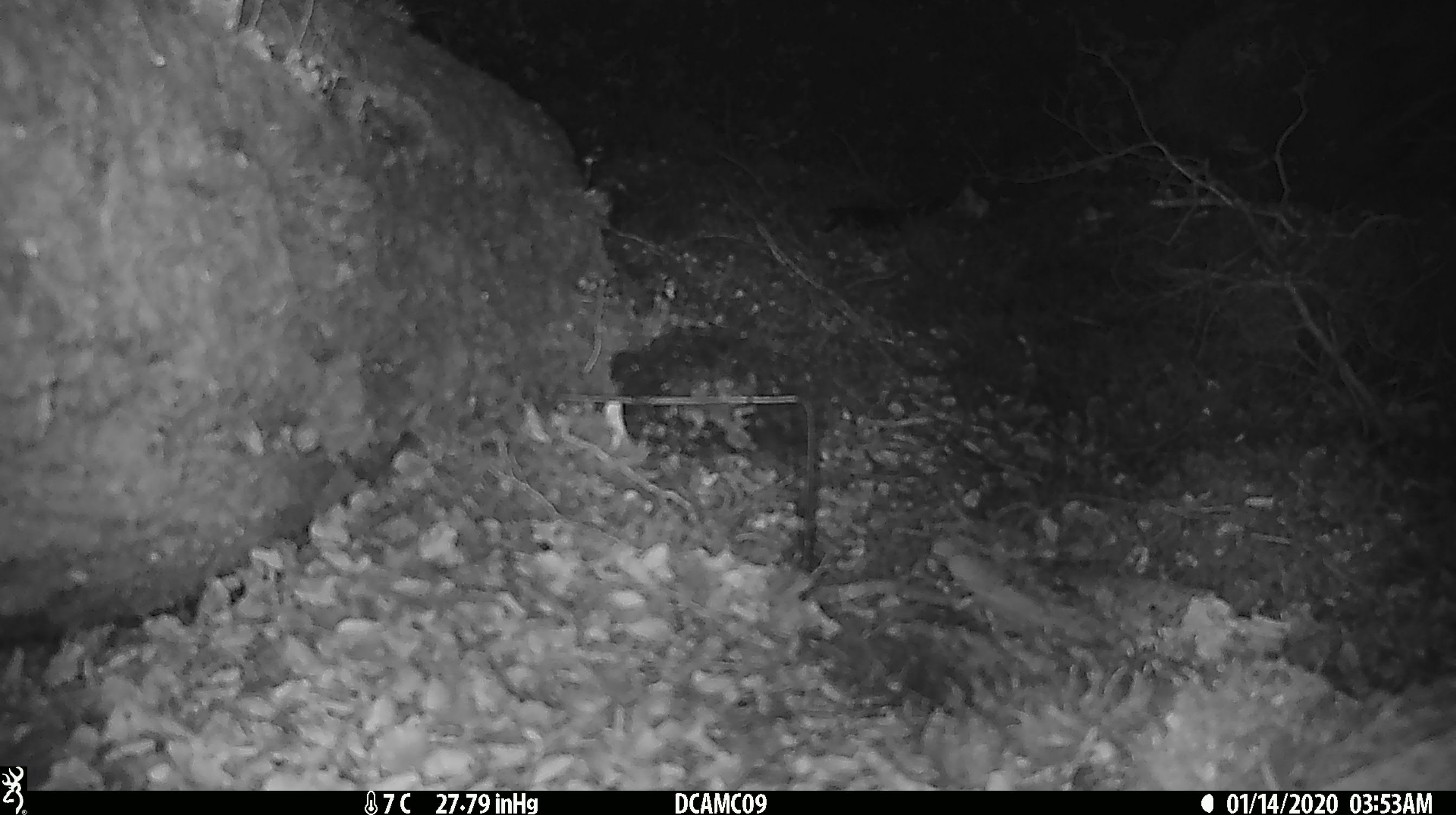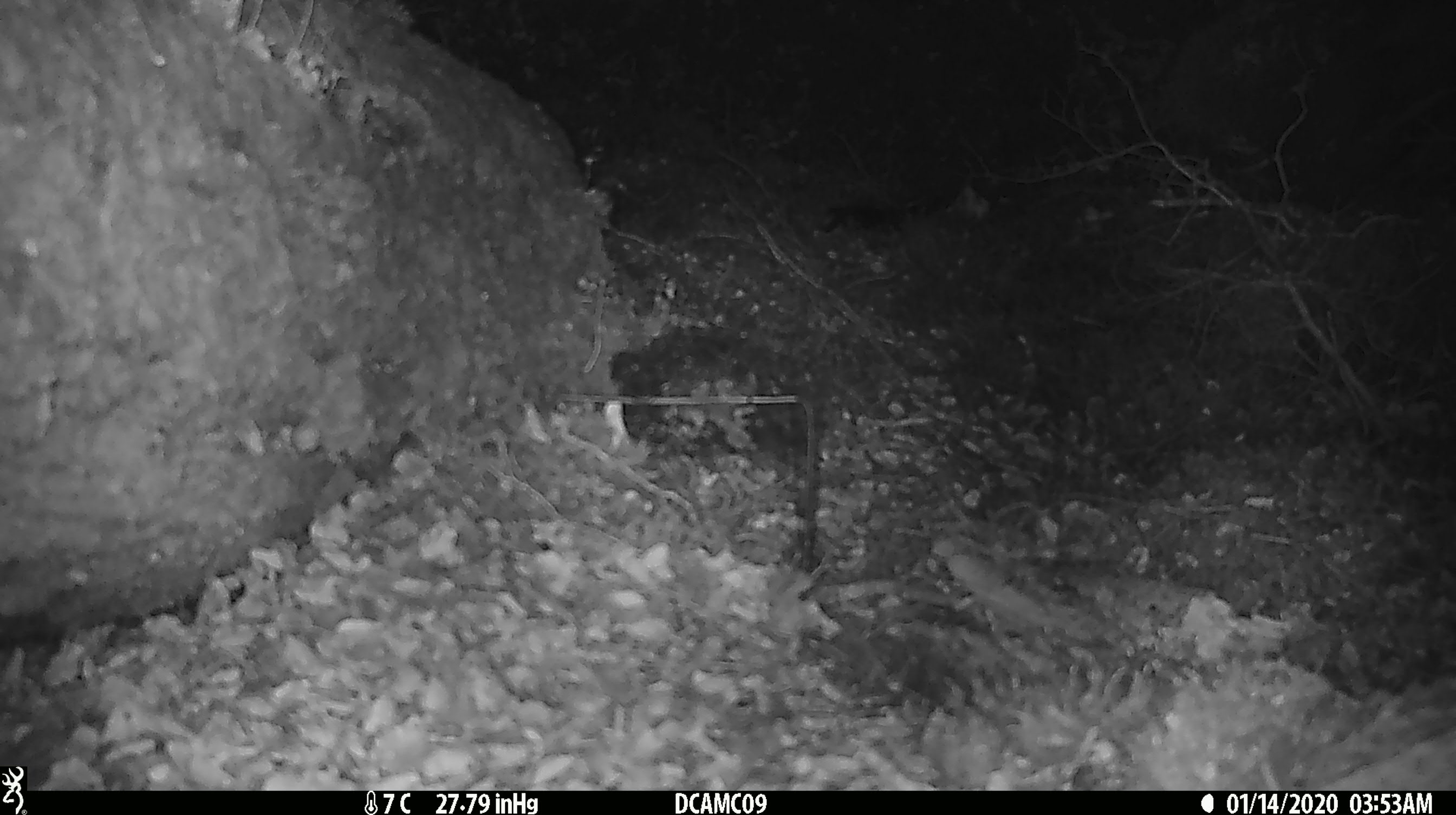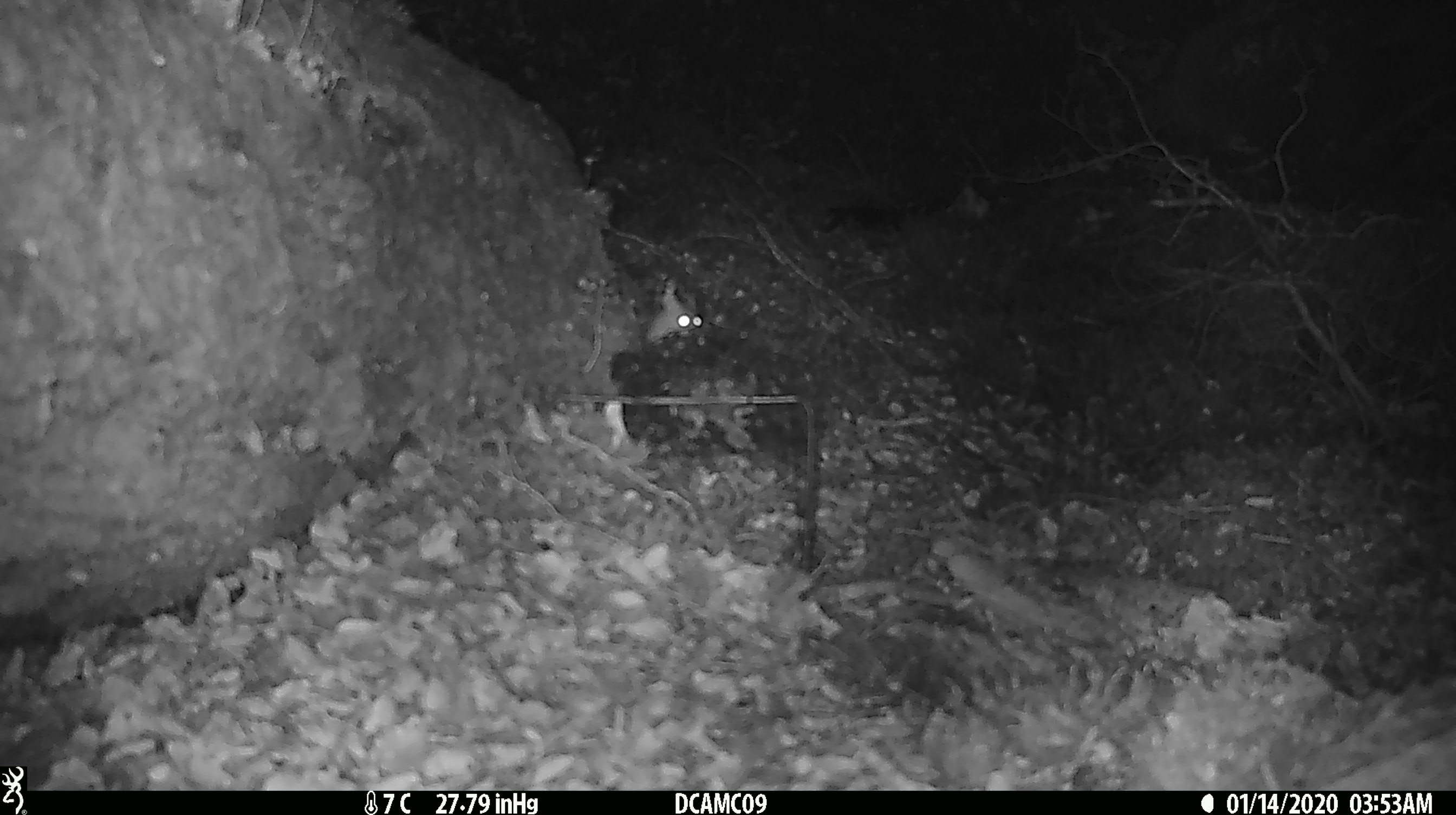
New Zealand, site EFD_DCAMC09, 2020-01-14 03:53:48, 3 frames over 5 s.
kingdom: Animalia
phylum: Chordata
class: Mammalia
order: Rodentia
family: Muridae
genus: Mus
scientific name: Mus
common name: mouse